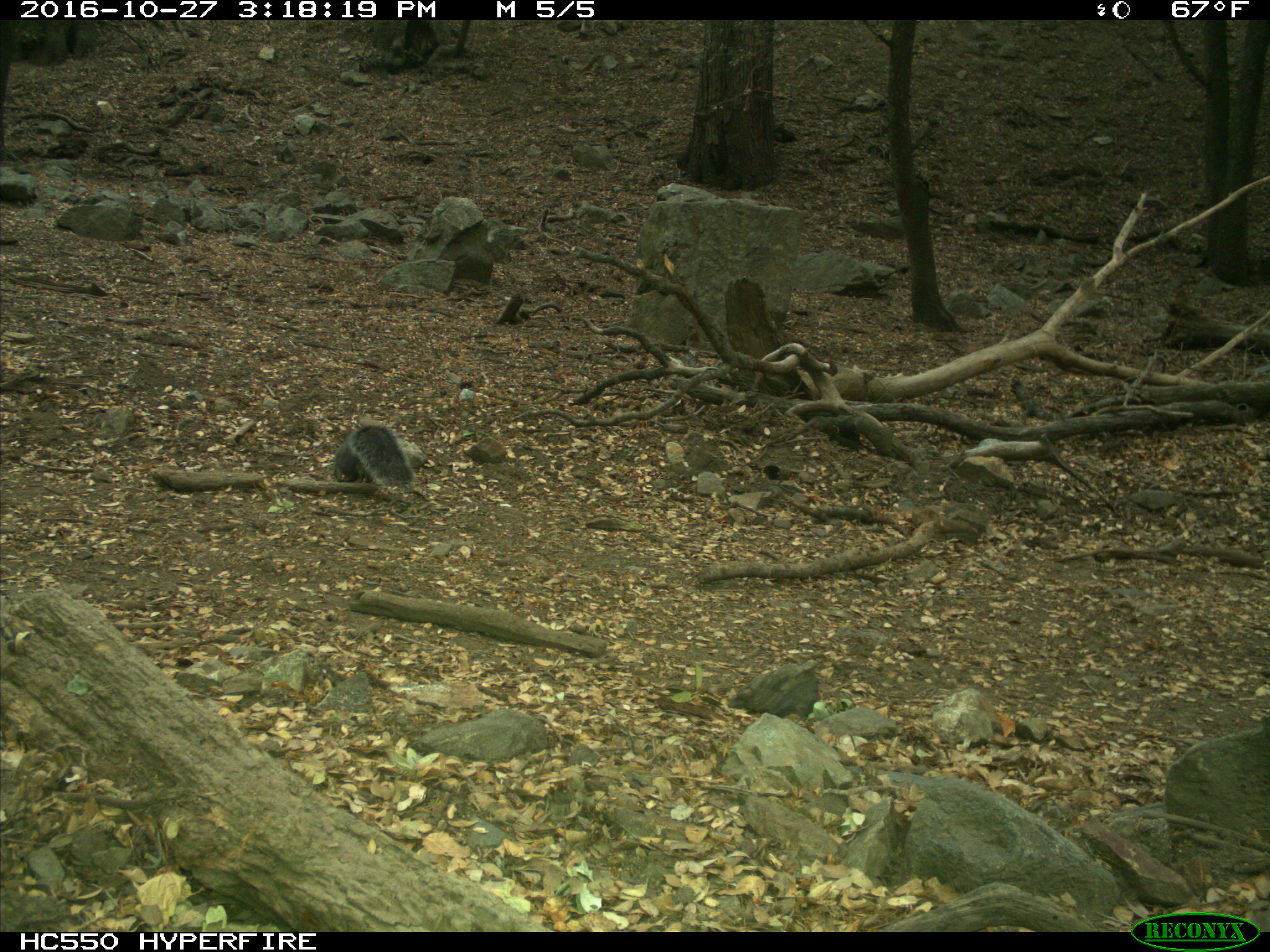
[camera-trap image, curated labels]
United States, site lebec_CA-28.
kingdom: Animalia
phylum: Chordata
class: Mammalia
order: Rodentia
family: Sciuridae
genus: Sciurus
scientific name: Sciurus carolinensis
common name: eastern gray squirrel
Sciurus carolinensis (eastern gray squirrel).